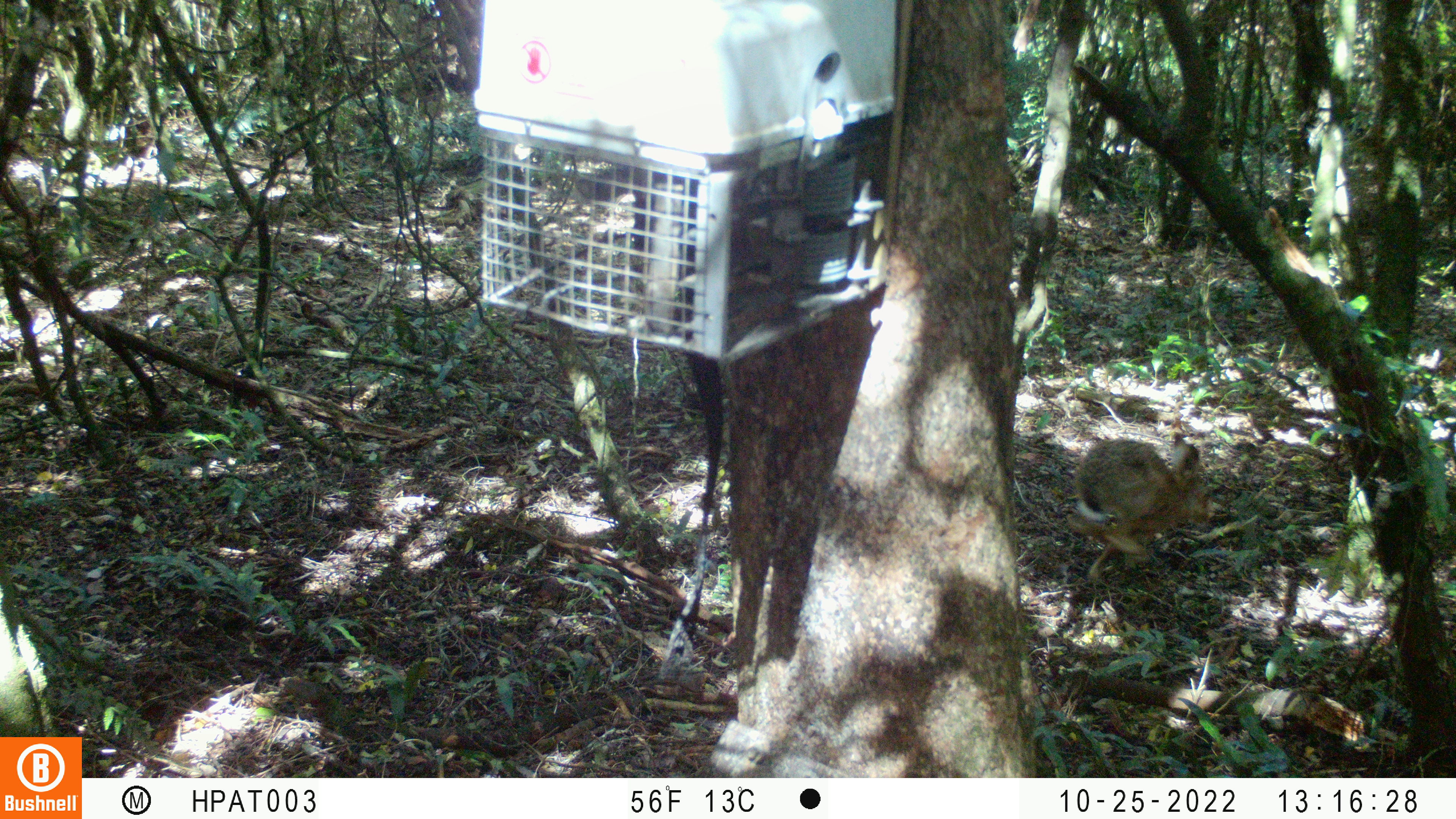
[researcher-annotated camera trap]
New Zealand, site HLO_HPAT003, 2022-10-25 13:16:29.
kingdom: Animalia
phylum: Chordata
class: Mammalia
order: Lagomorpha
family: Leporidae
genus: Lepus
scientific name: Lepus europaeus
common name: brown hare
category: hare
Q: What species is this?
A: Hare (brown hare) (Lepus europaeus).